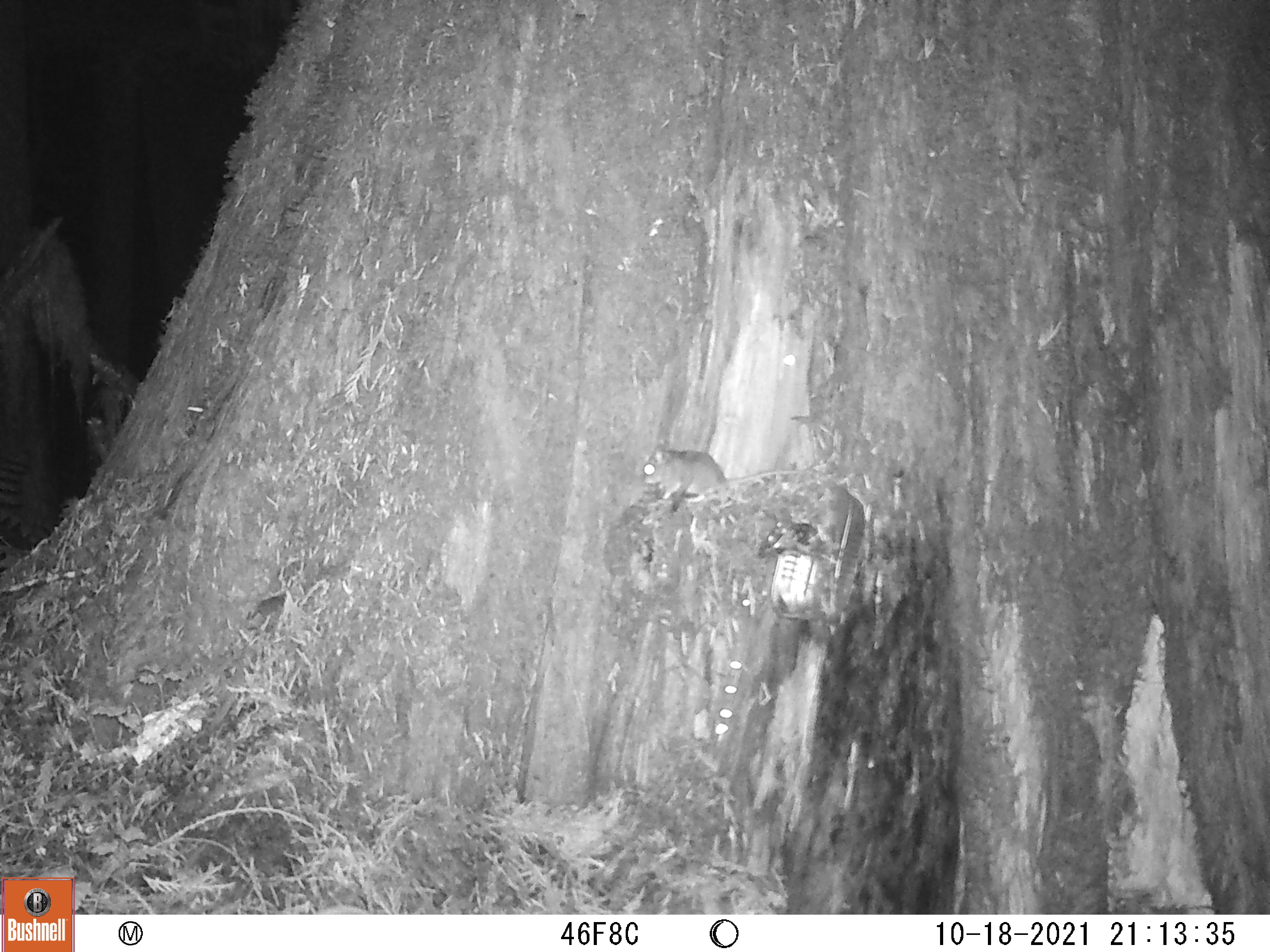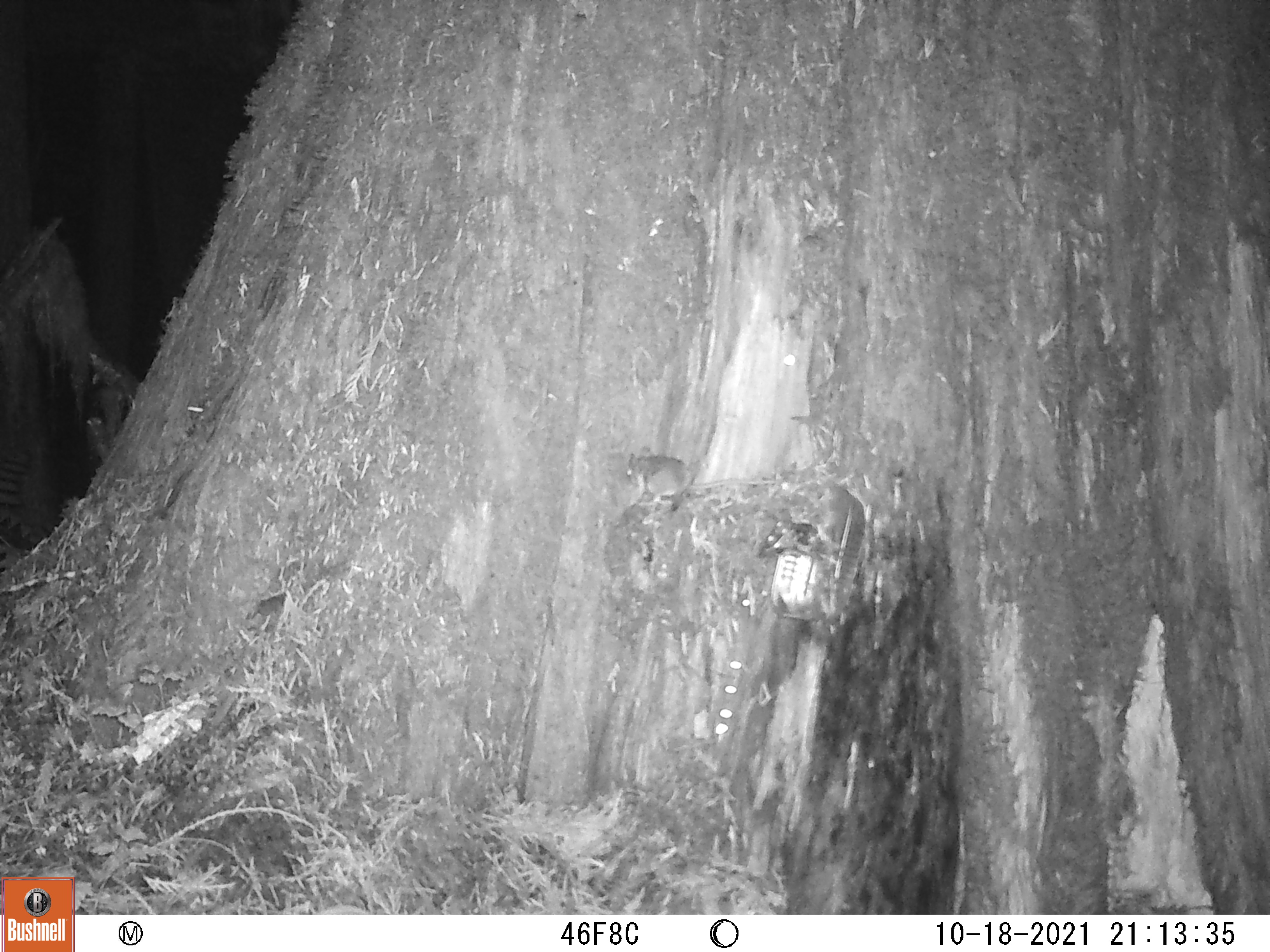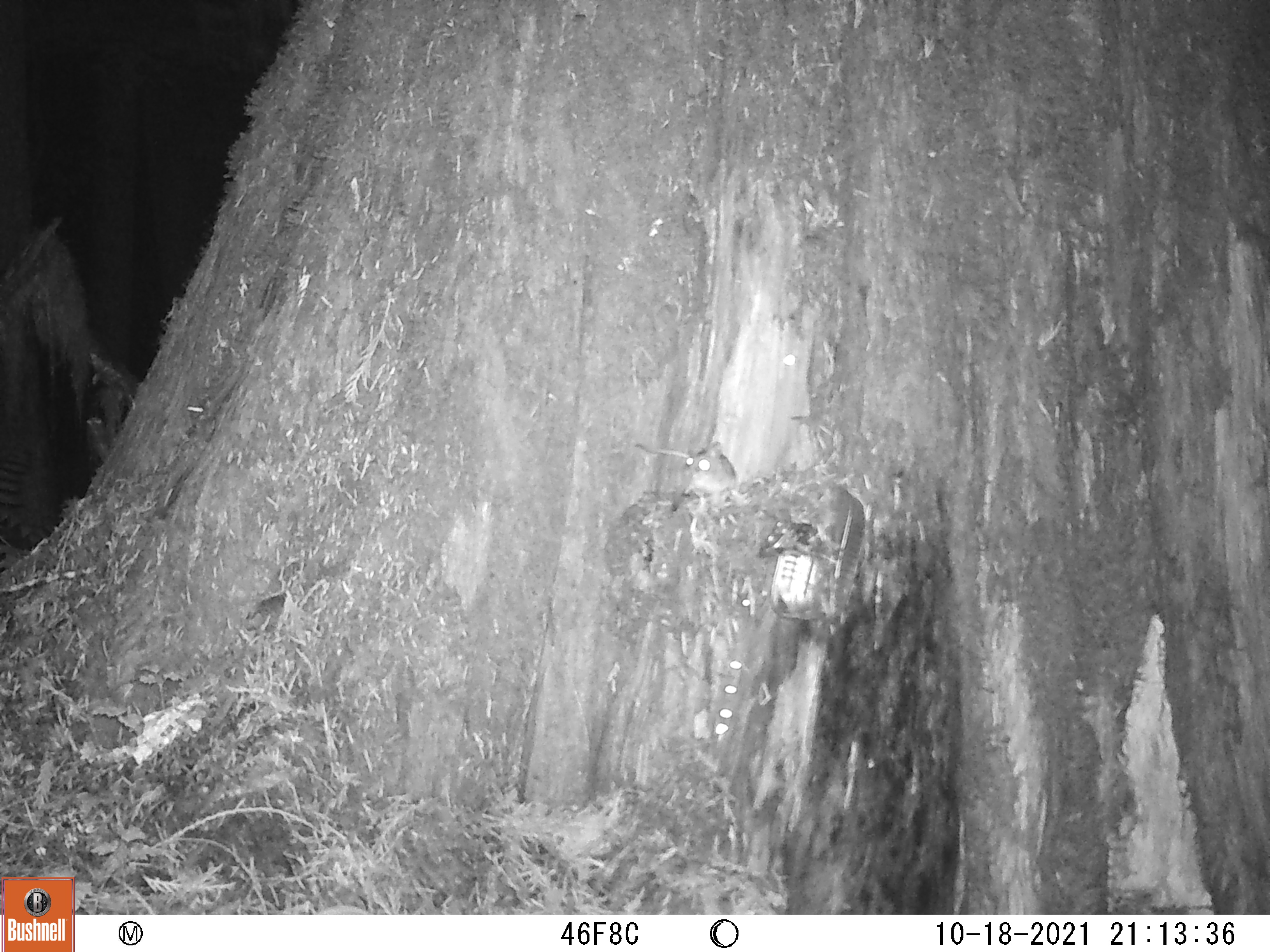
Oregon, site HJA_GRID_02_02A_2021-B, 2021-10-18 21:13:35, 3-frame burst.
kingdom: Animalia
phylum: Chordata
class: Mammalia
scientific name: Mammalia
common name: small mammal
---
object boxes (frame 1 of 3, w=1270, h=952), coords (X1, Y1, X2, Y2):
small mammal: (632, 436, 826, 518)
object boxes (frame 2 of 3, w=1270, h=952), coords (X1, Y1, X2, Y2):
small mammal: (620, 441, 793, 511)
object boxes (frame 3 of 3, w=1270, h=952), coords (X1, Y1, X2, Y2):
small mammal: (629, 437, 743, 511)